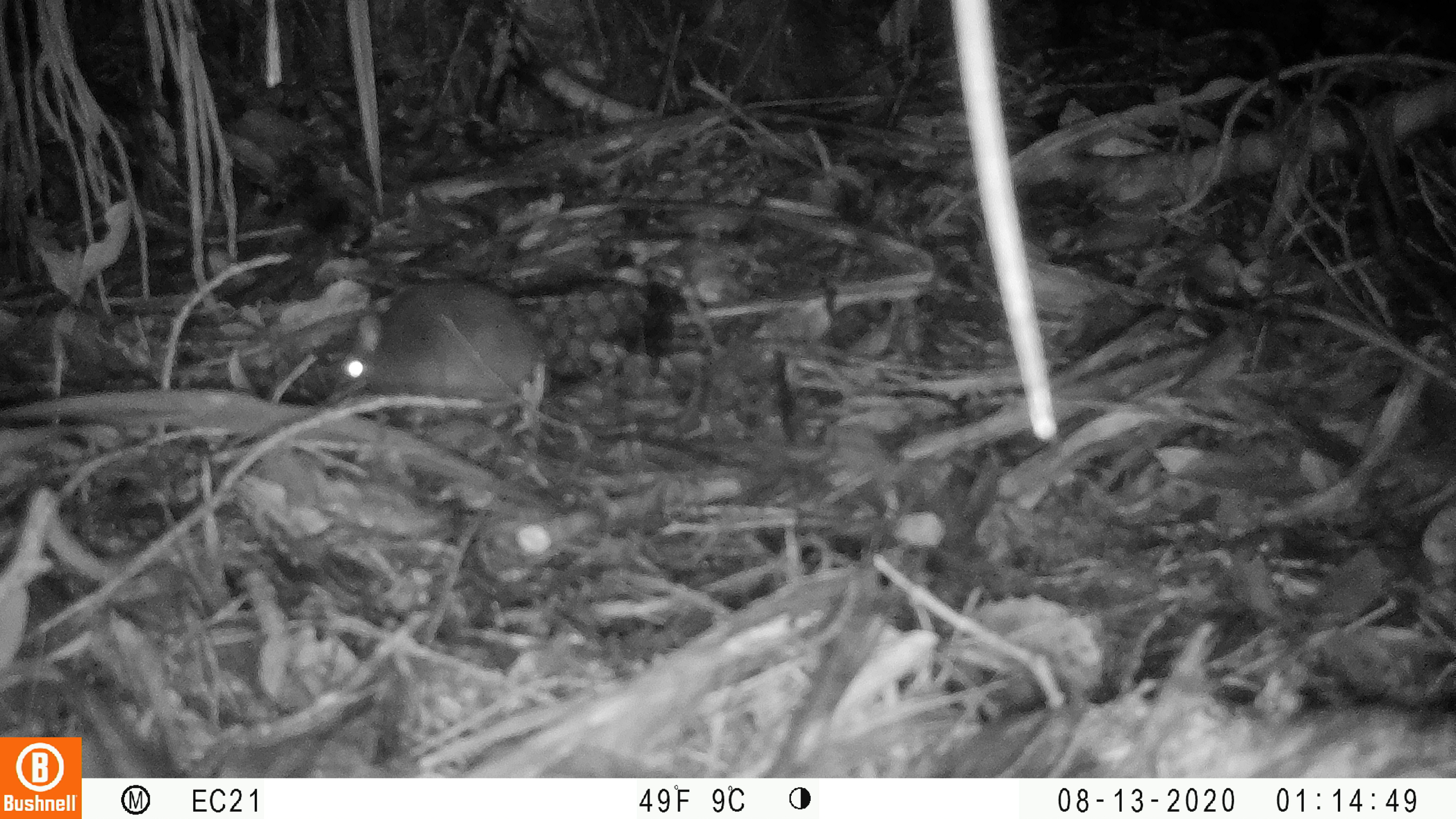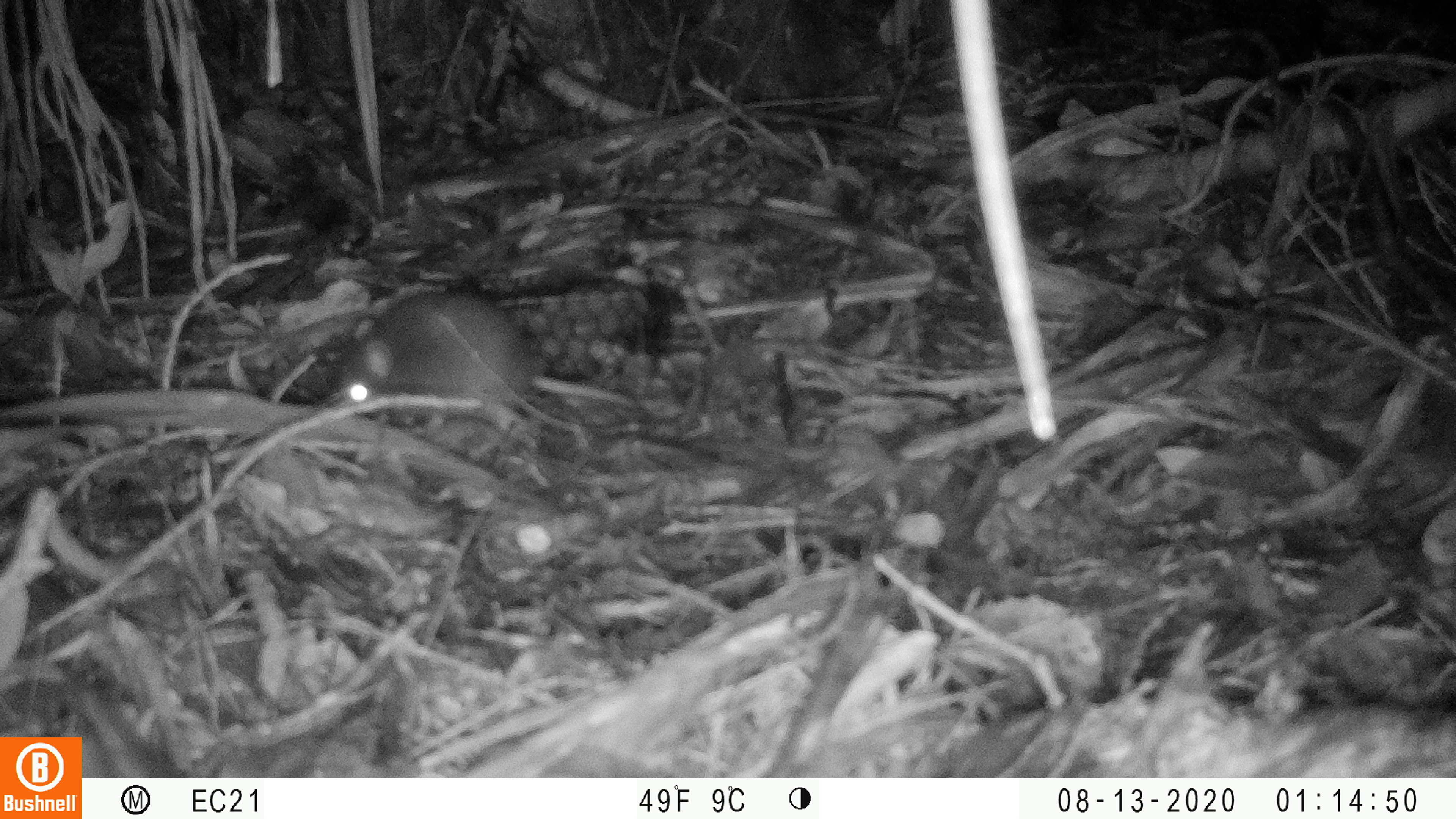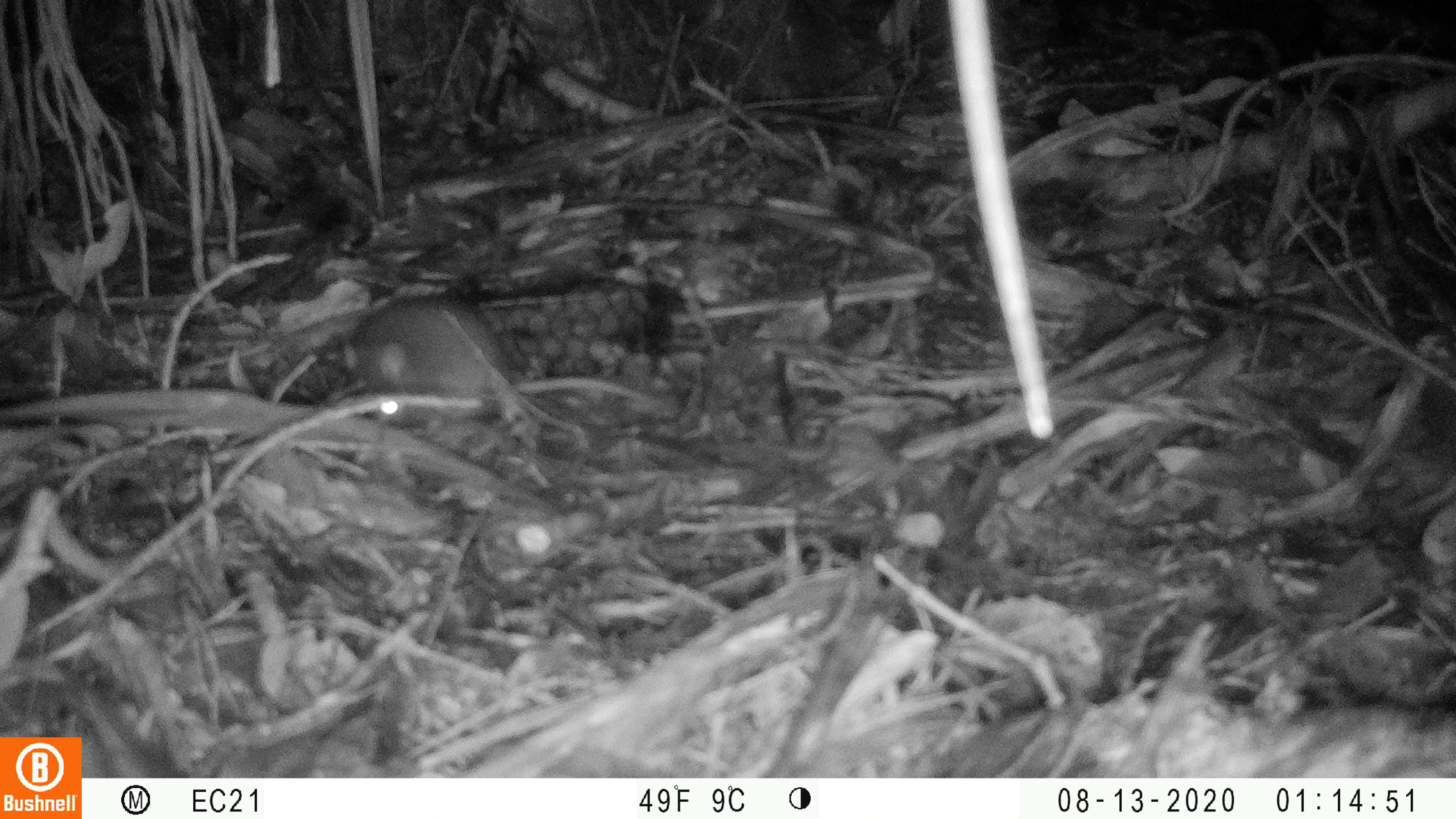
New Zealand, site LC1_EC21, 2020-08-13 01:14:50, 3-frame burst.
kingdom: Animalia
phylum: Chordata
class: Mammalia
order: Rodentia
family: Muridae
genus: Rattus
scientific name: Rattus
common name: rat